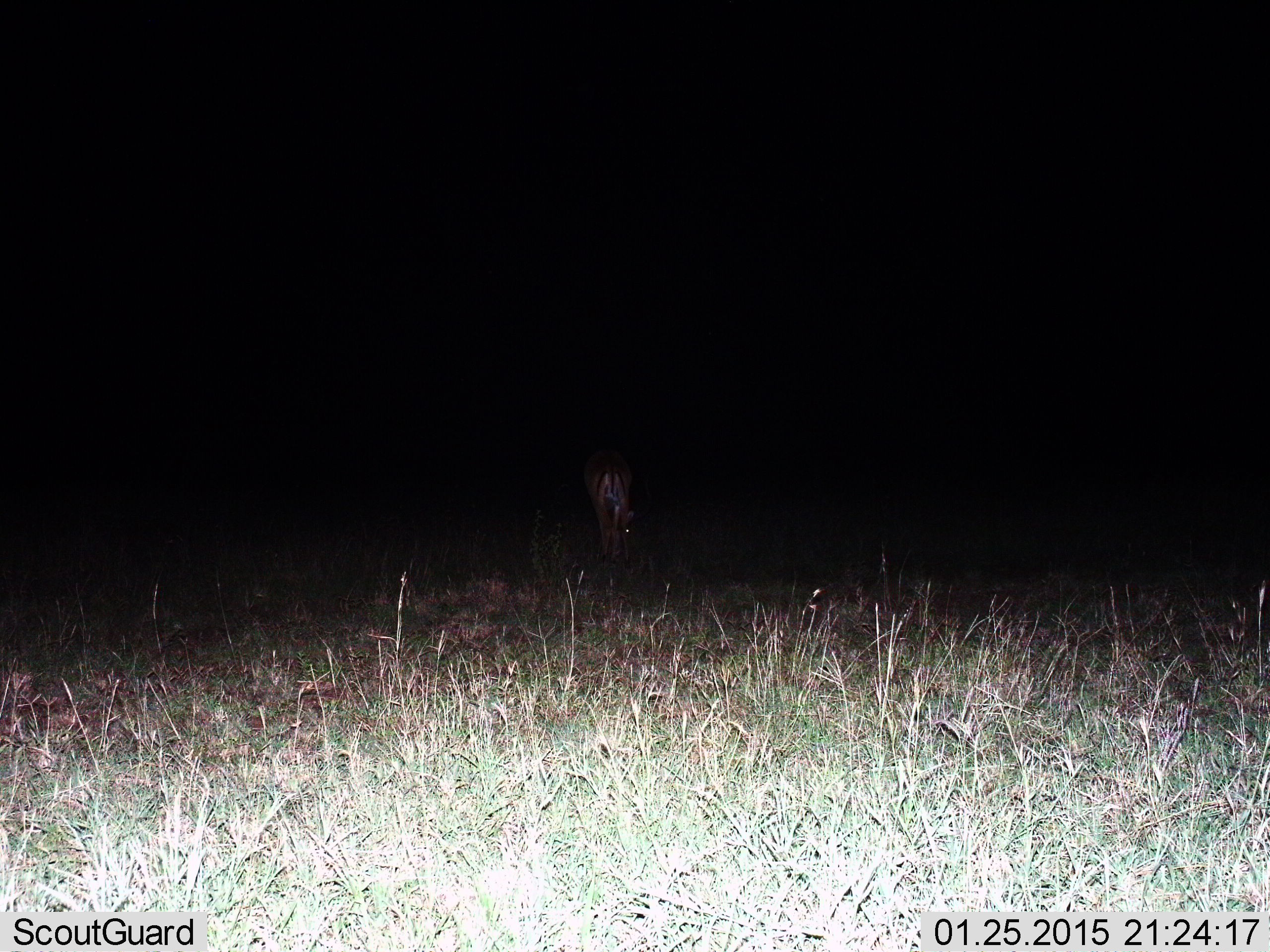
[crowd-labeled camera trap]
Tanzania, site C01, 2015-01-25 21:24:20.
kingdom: Animalia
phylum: Chordata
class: Mammalia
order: Artiodactyla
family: Bovidae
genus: Aepyceros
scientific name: Aepyceros melampus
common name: impala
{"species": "impala (Aepyceros melampus)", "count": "1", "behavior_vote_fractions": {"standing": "33%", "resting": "0%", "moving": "33%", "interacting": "0%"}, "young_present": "0%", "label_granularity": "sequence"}